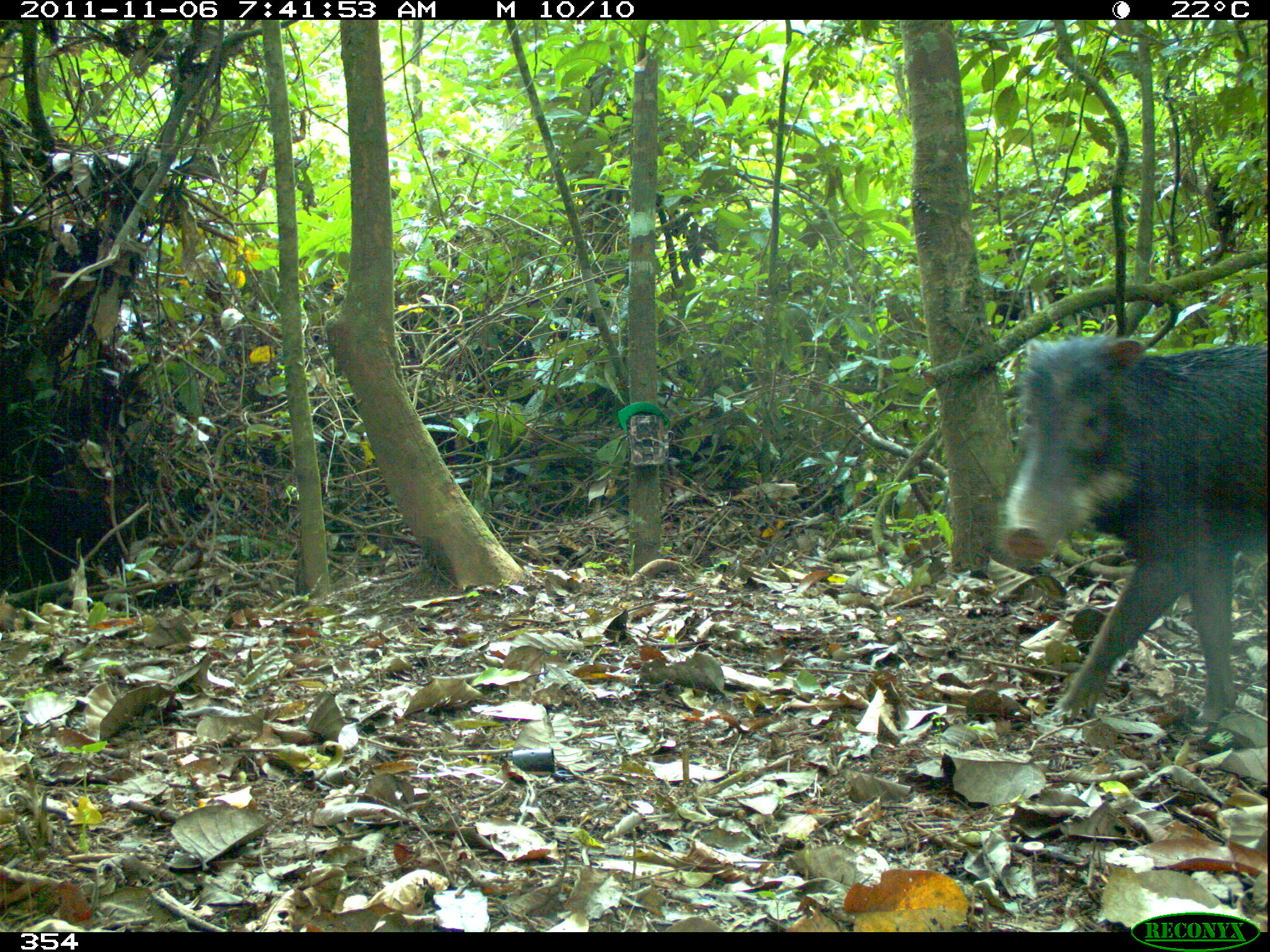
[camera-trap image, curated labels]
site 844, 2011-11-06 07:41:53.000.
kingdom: Animalia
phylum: Chordata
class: Mammalia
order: Artiodactyla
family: Tayassuidae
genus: Tayassu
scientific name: Tayassu pecari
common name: white-lipped peccary